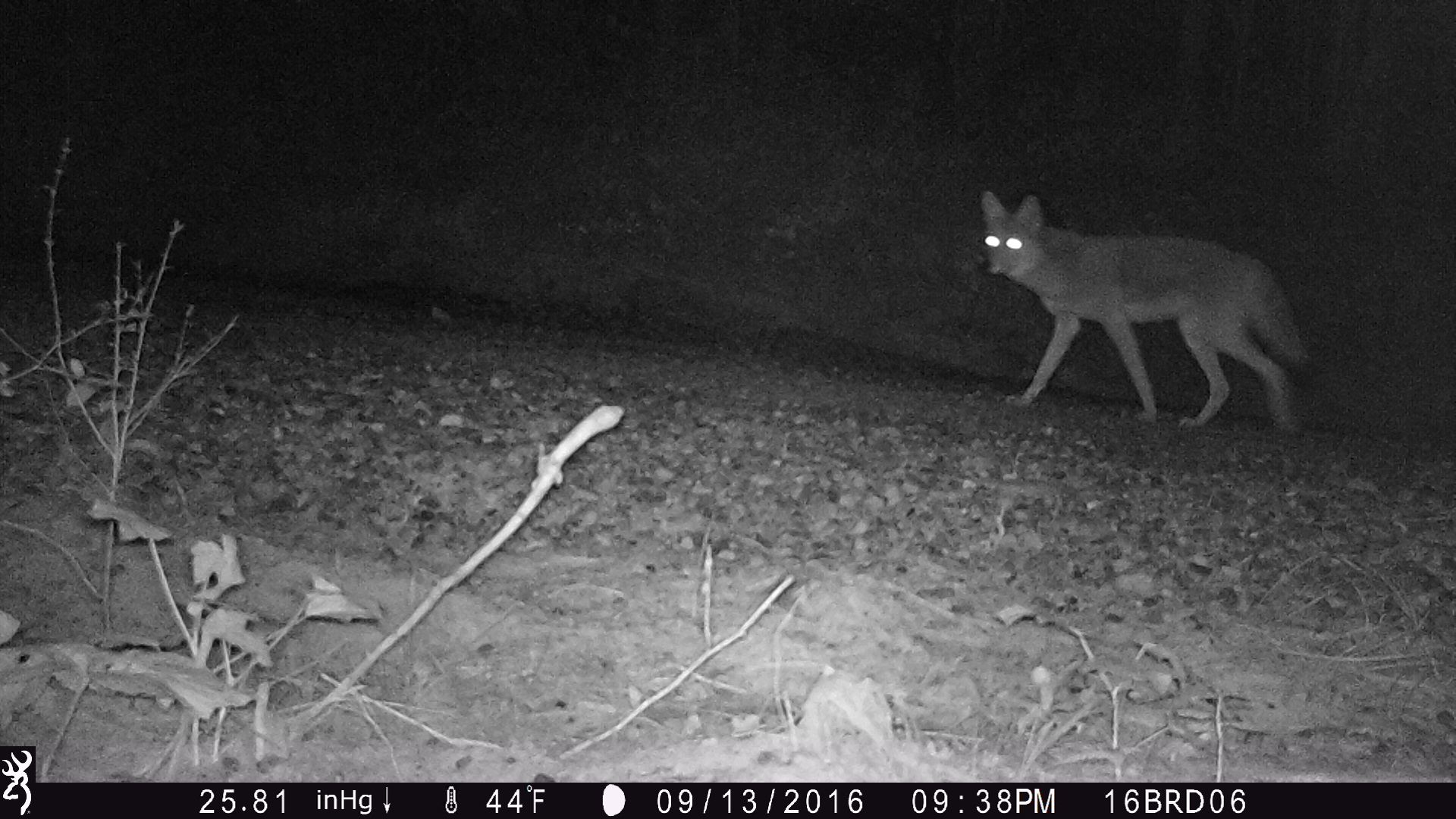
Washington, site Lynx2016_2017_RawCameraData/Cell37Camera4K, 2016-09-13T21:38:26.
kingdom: Animalia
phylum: Chordata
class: Mammalia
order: Carnivora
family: Canidae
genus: Canis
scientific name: Canis latrans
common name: coyote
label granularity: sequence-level